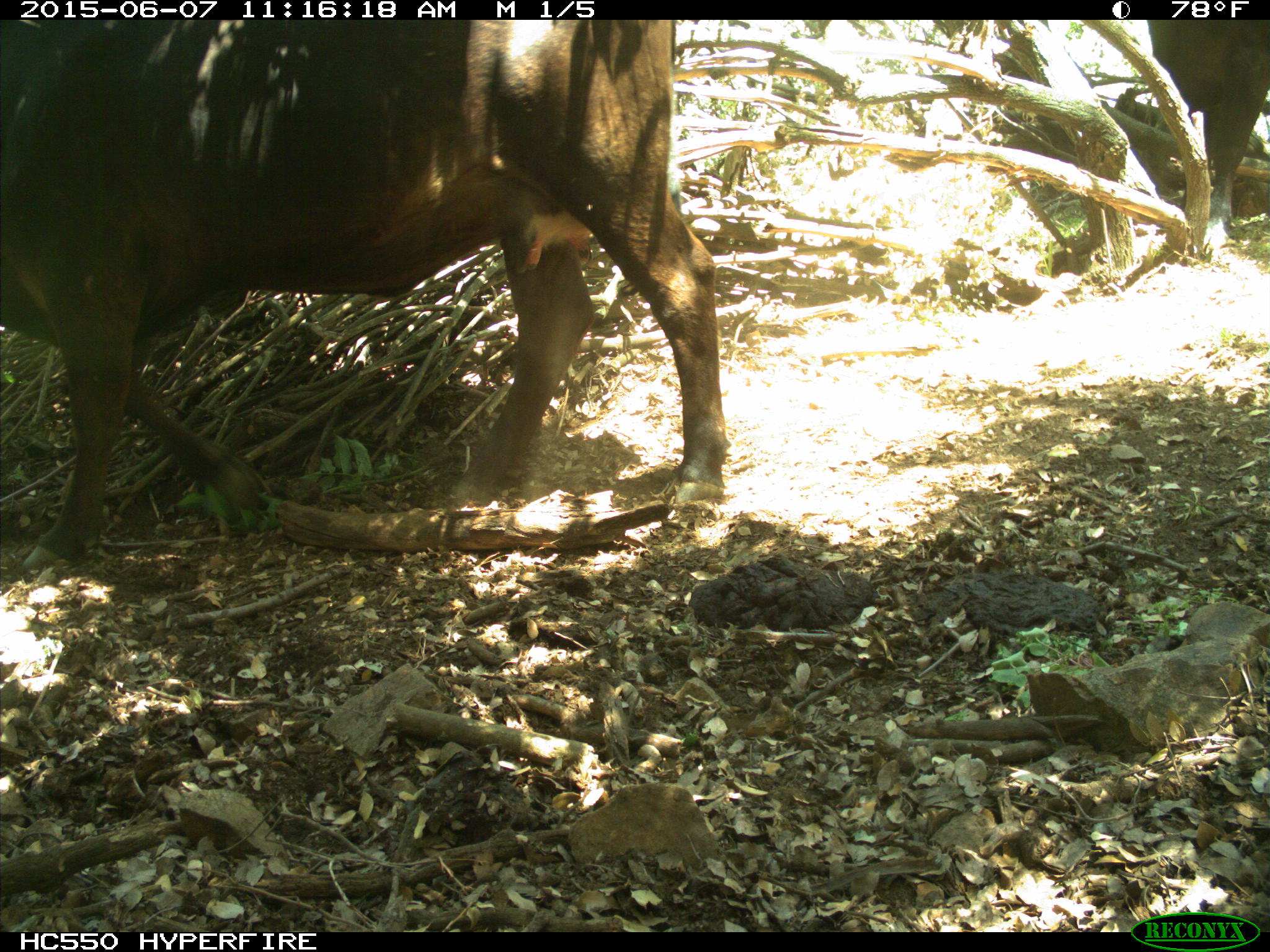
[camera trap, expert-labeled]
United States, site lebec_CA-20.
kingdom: Animalia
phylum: Chordata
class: Mammalia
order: Artiodactyla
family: Bovidae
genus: Bos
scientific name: Bos taurus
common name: domestic cow